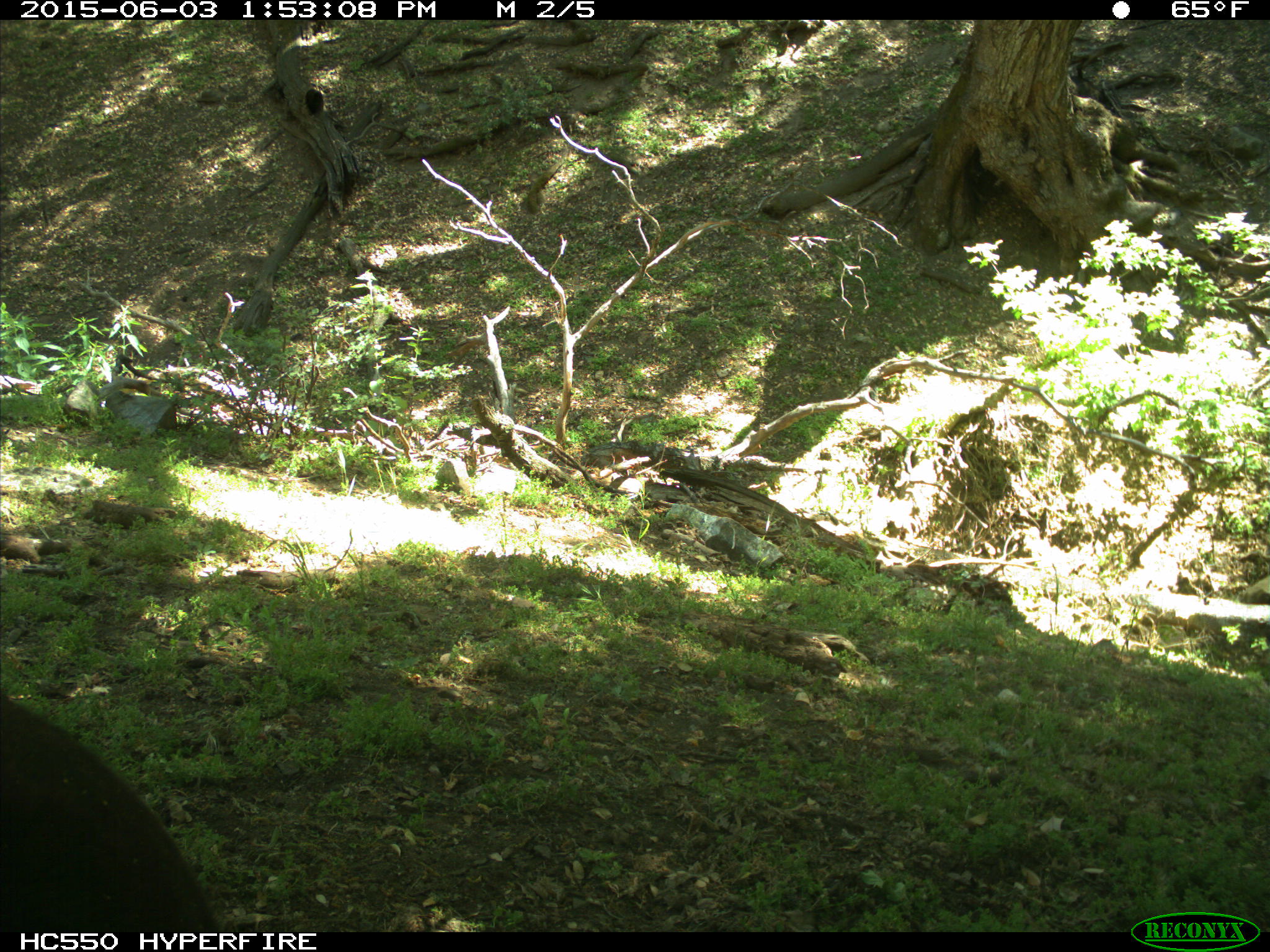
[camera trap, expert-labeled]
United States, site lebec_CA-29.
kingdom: Animalia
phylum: Chordata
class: Mammalia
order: Artiodactyla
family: Bovidae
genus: Bos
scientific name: Bos taurus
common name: domestic cow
Bos taurus (domestic cow).